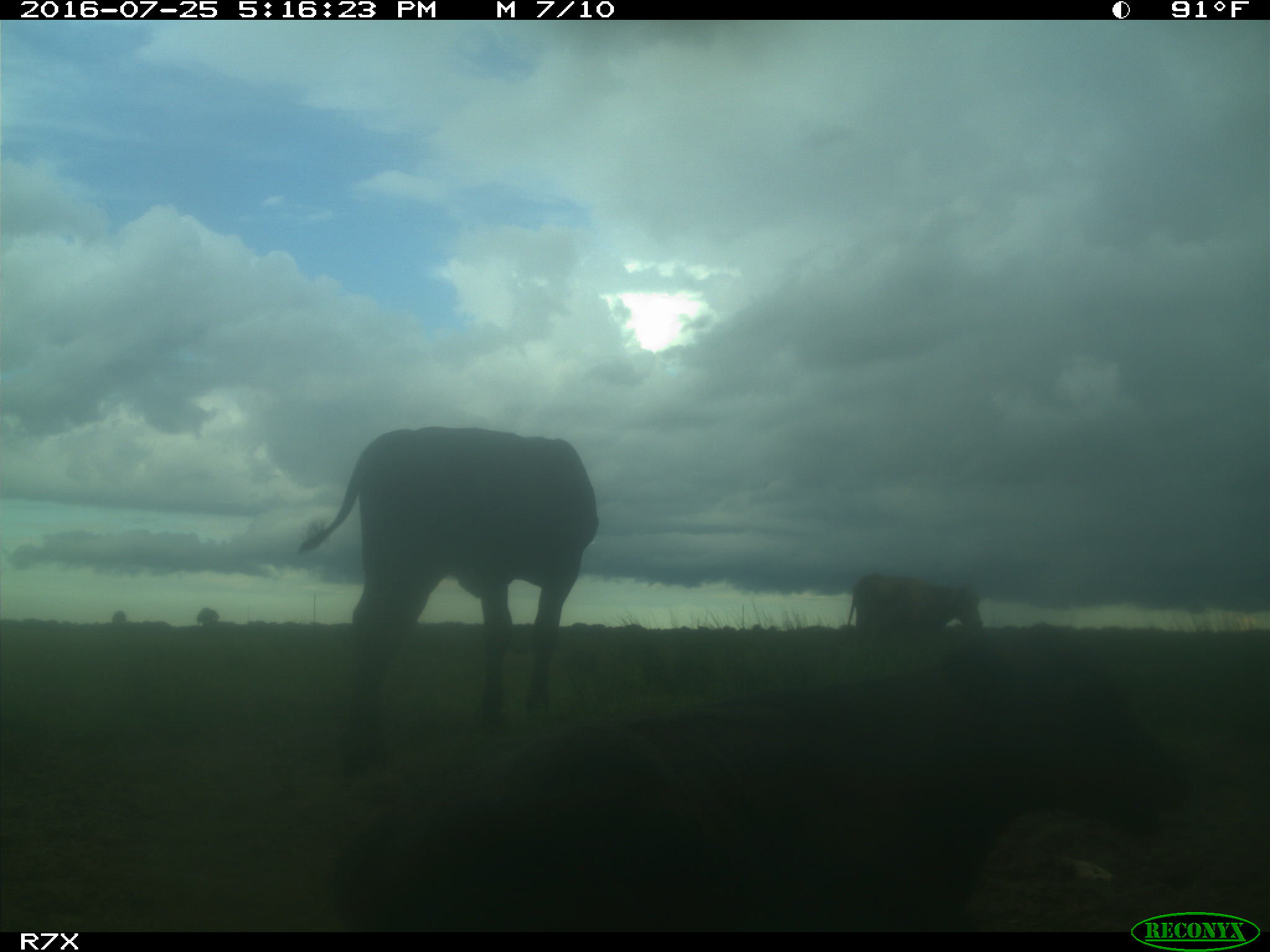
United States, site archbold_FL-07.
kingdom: Animalia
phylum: Chordata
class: Mammalia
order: Artiodactyla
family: Bovidae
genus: Bos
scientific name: Bos taurus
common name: domestic cow